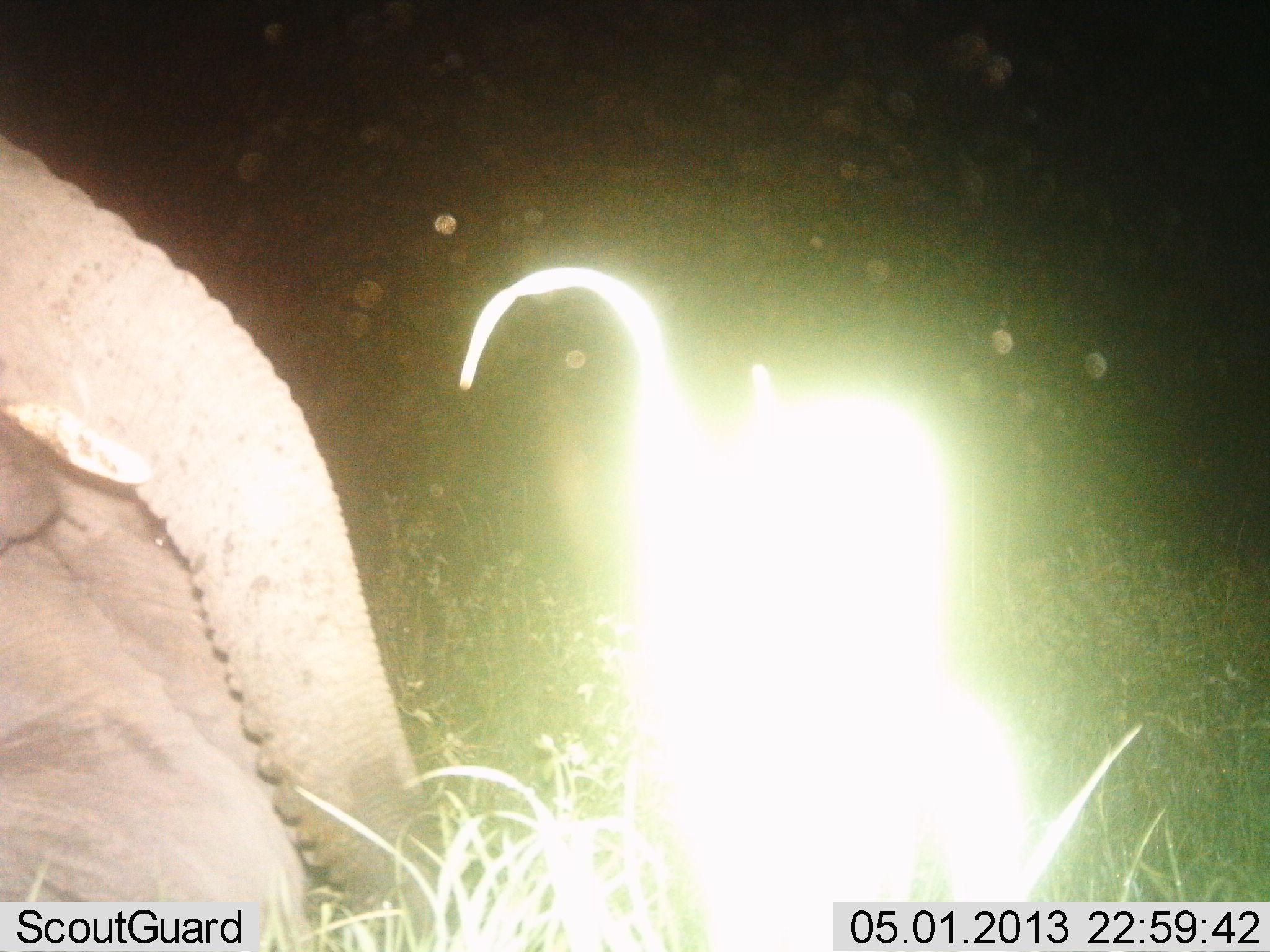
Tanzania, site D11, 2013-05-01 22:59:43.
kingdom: Animalia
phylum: Chordata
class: Mammalia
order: Proboscidea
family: Elephantidae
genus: Loxodonta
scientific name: Loxodonta africana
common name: african bush elephant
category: elephant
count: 1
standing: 44%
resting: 44%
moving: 11%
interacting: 0%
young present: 0%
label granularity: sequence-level